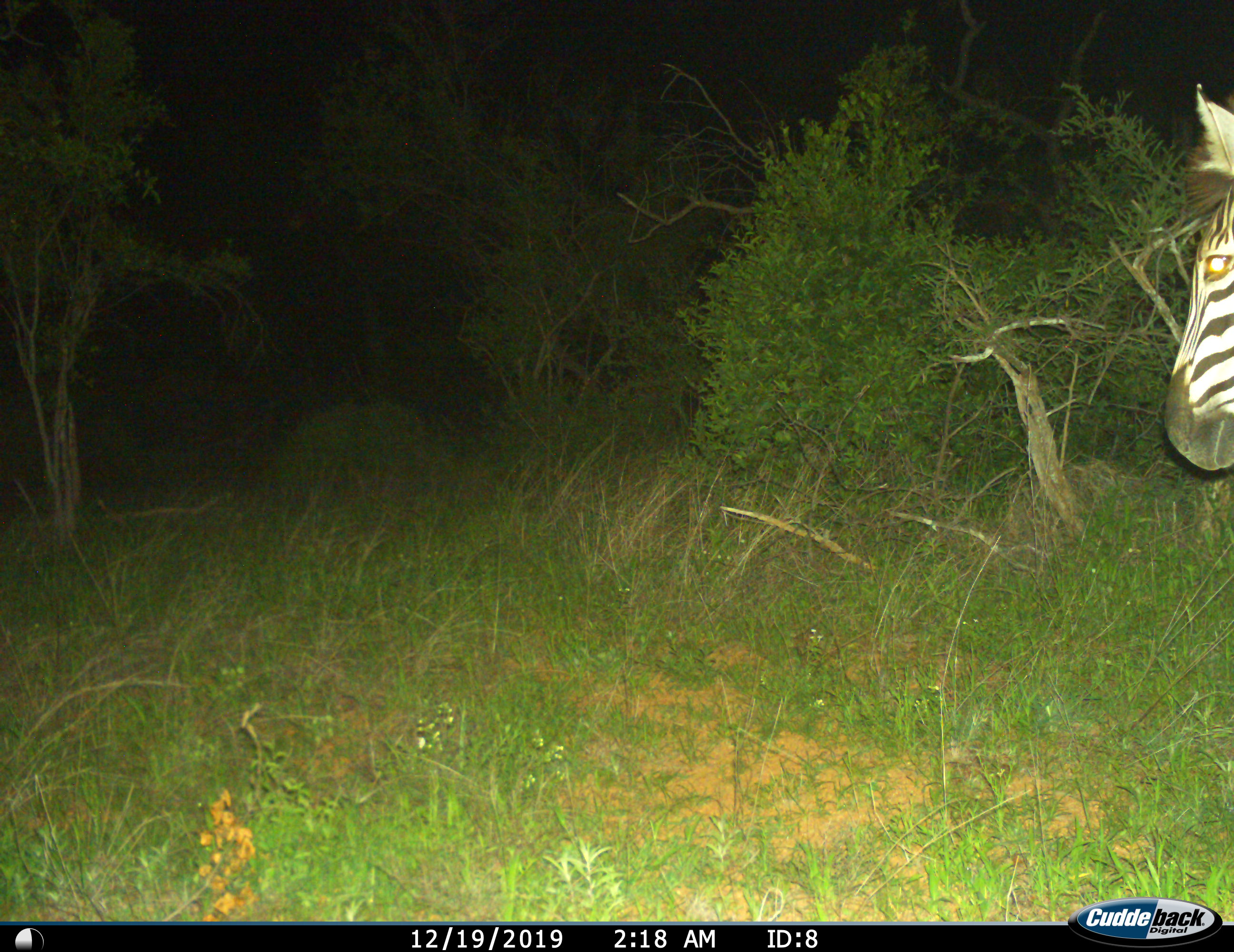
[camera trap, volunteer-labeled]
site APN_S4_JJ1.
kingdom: Animalia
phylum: Chordata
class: Mammalia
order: Perissodactyla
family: Equidae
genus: Equus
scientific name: Equus quagga burchellii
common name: burchell's zebra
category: zebraburchells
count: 1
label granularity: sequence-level